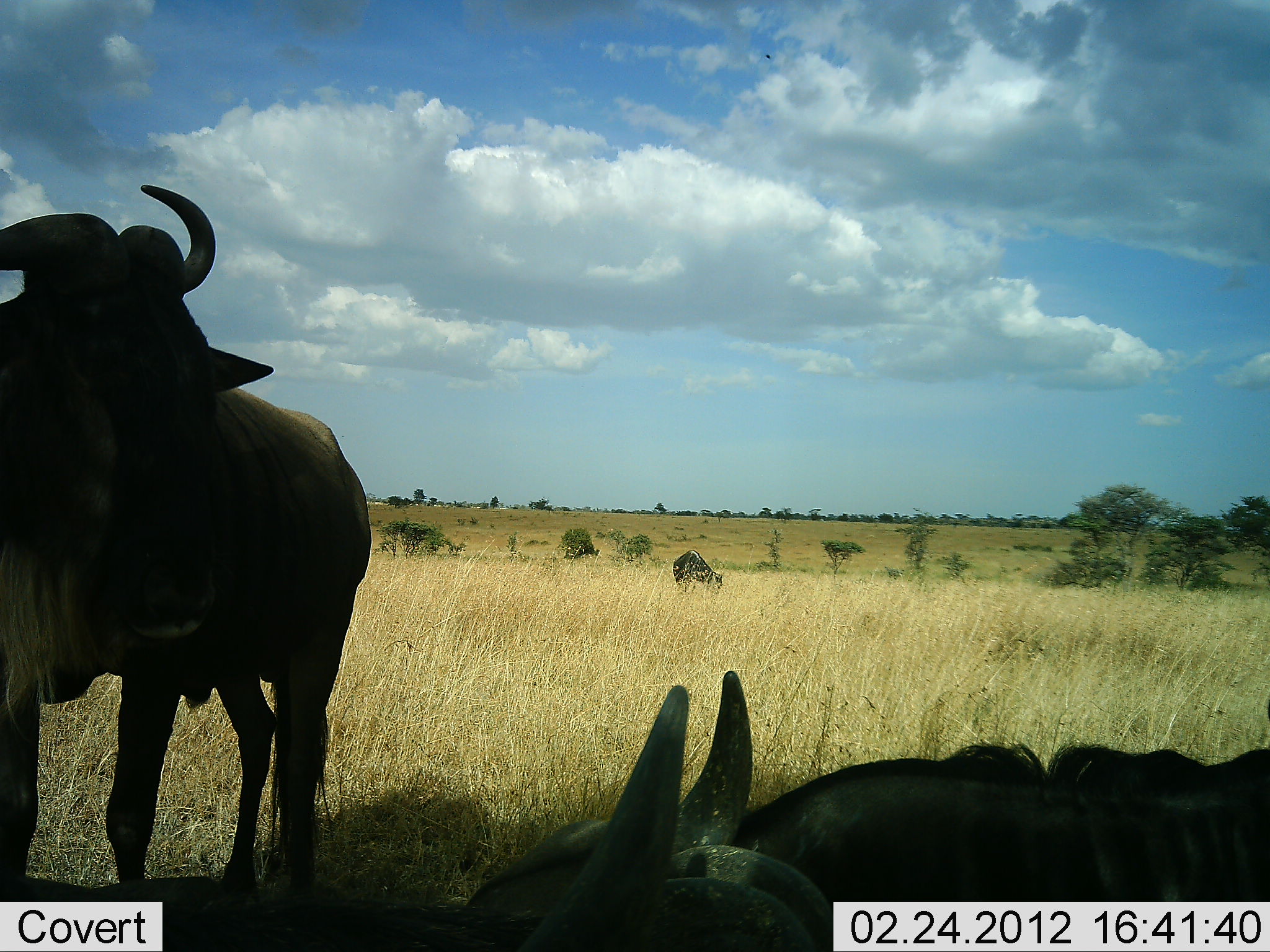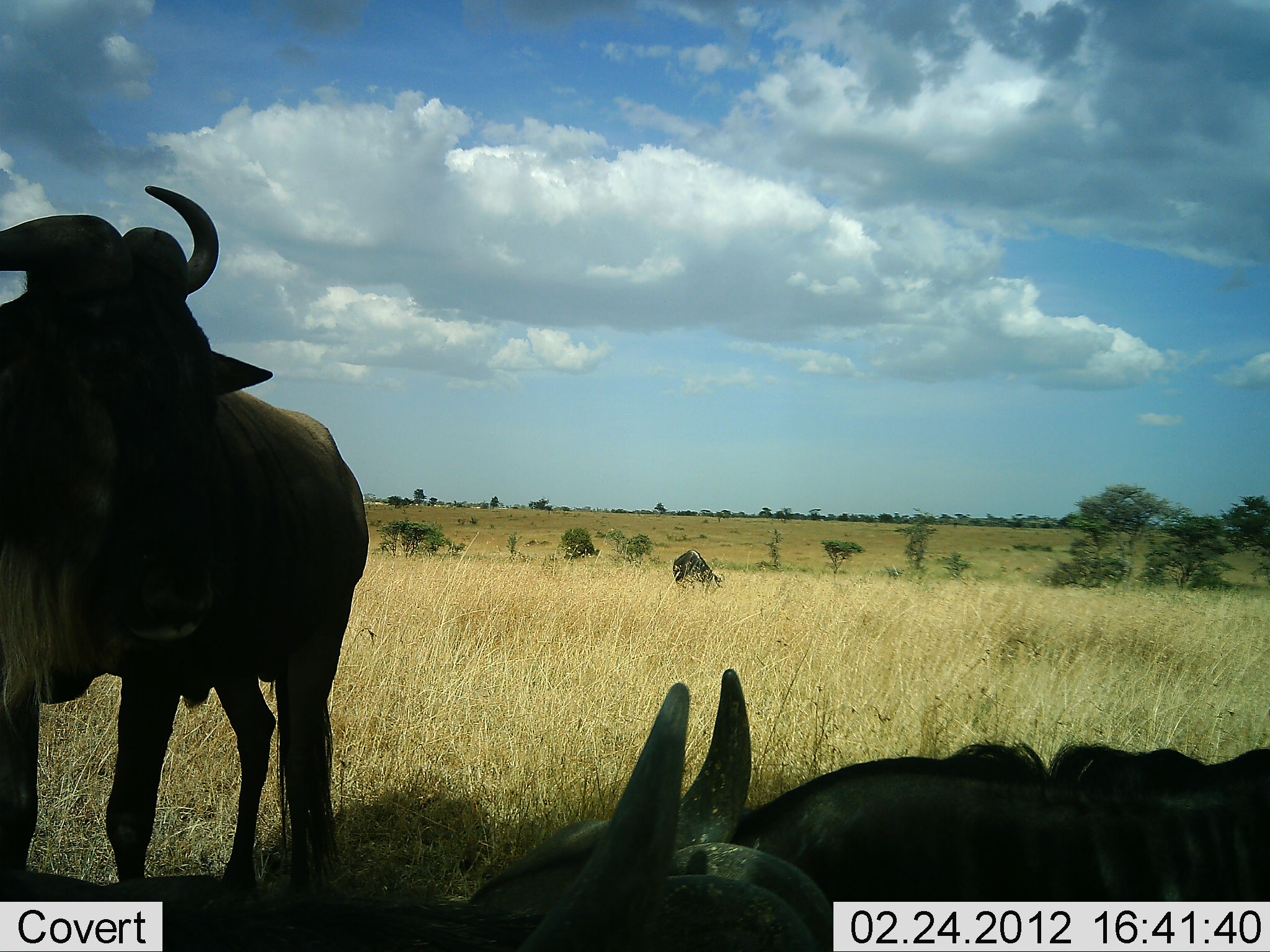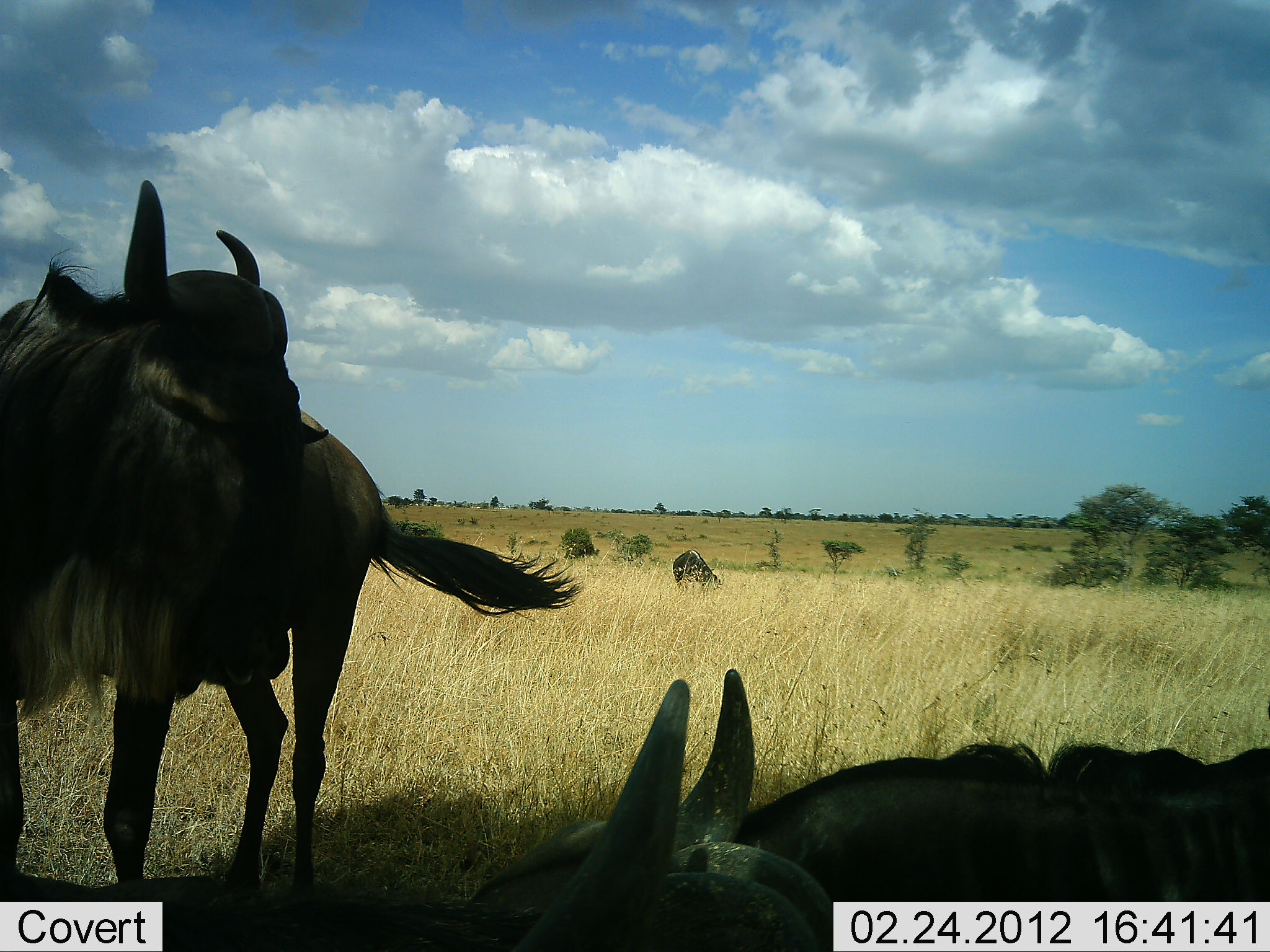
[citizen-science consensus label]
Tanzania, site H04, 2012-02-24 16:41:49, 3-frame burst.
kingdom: Animalia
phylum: Chordata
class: Mammalia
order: Artiodactyla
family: Bovidae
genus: Connochaetes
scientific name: Connochaetes taurinus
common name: blue wildebeest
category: wildebeest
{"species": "wildebeest (blue wildebeest) (Connochaetes taurinus)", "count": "3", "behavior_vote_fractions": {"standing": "83%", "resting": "96%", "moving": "4%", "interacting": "0%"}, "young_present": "0%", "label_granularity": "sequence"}